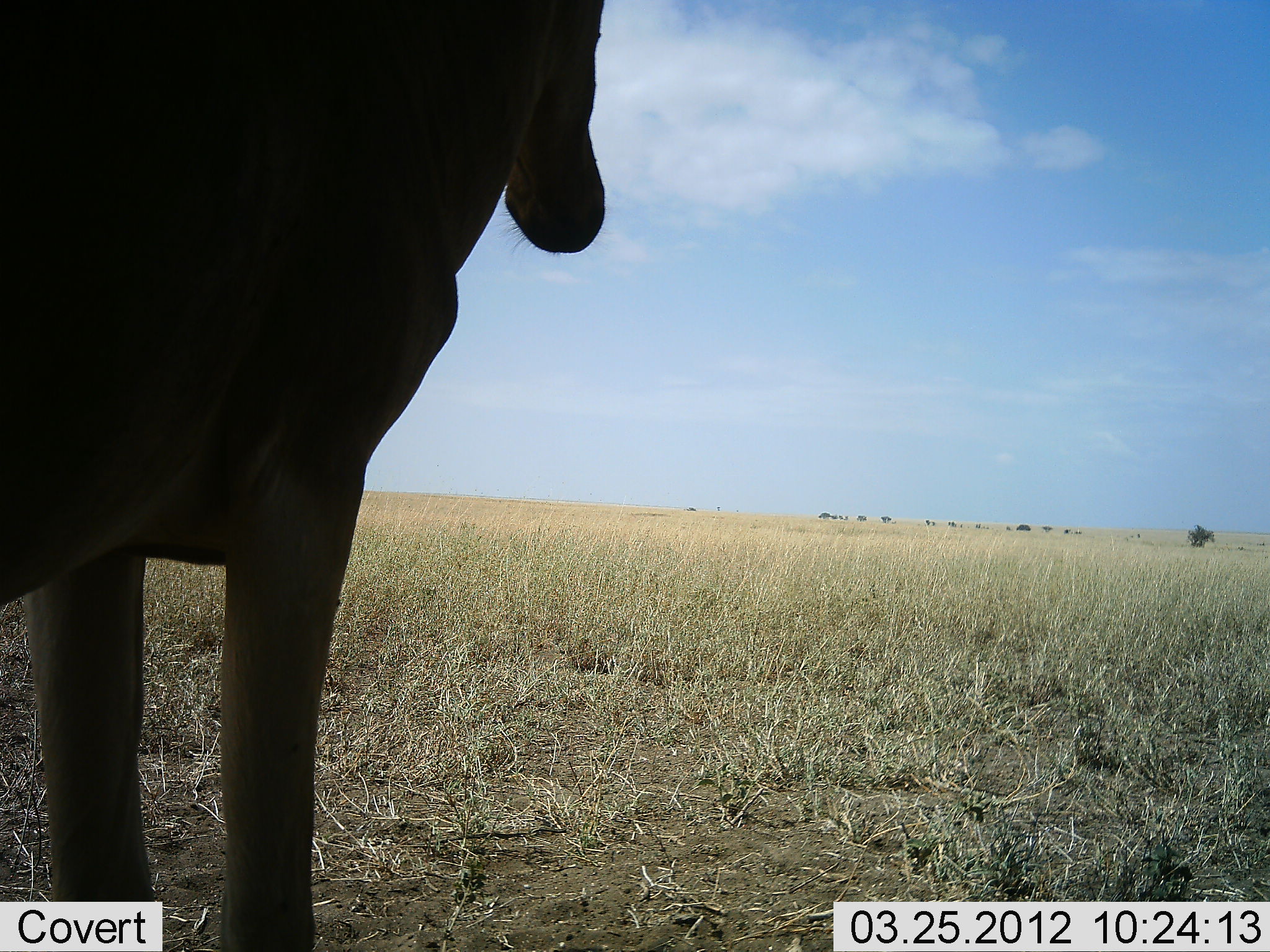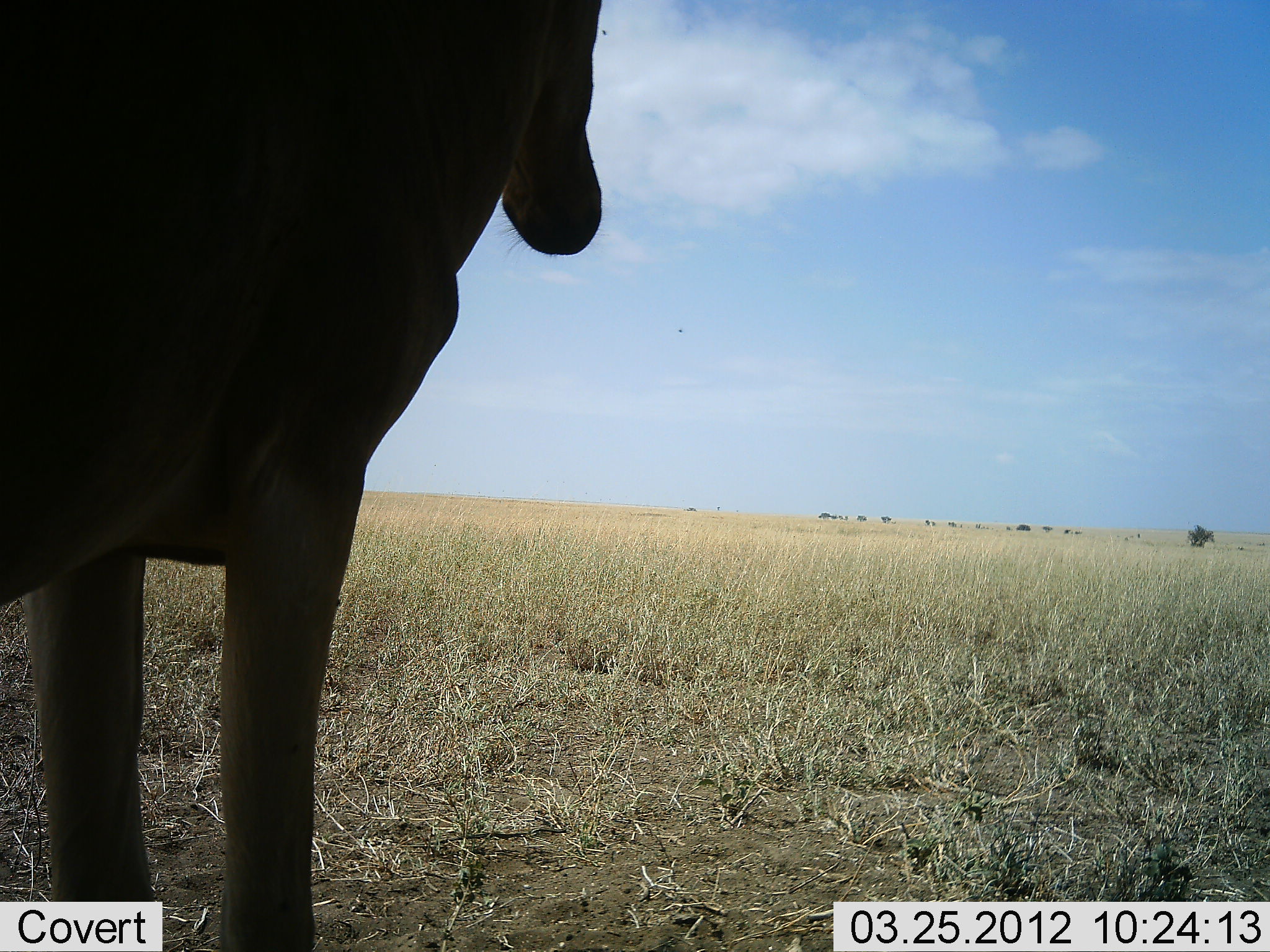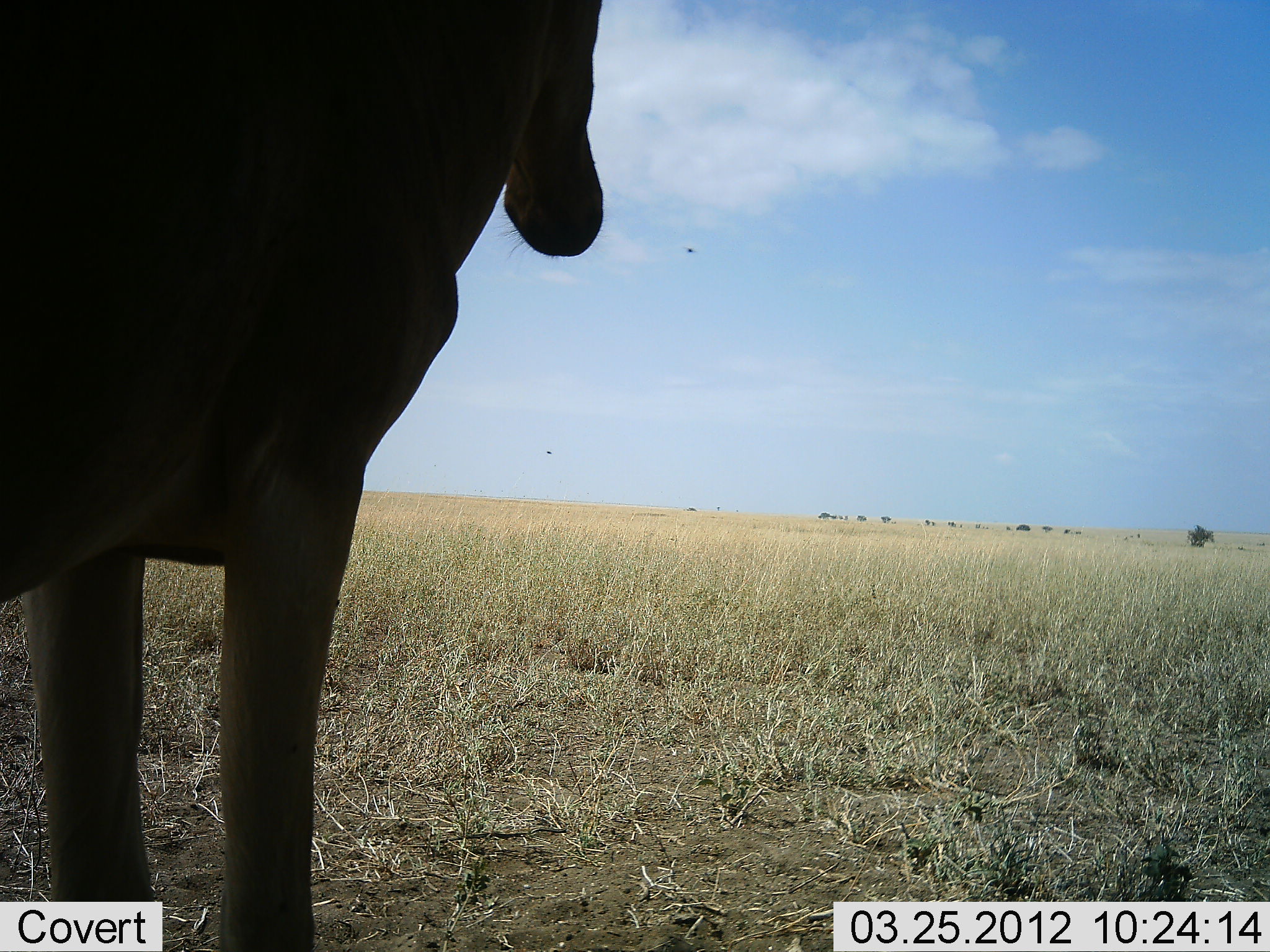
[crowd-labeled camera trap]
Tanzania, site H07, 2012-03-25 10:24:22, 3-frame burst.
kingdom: Animalia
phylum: Chordata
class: Mammalia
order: Artiodactyla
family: Bovidae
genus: Alcelaphus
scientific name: Alcelaphus buselaphus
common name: hartebeest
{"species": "hartebeest (Alcelaphus buselaphus)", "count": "1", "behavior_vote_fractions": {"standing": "100%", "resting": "8%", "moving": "0%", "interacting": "0%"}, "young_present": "0%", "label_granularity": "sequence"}